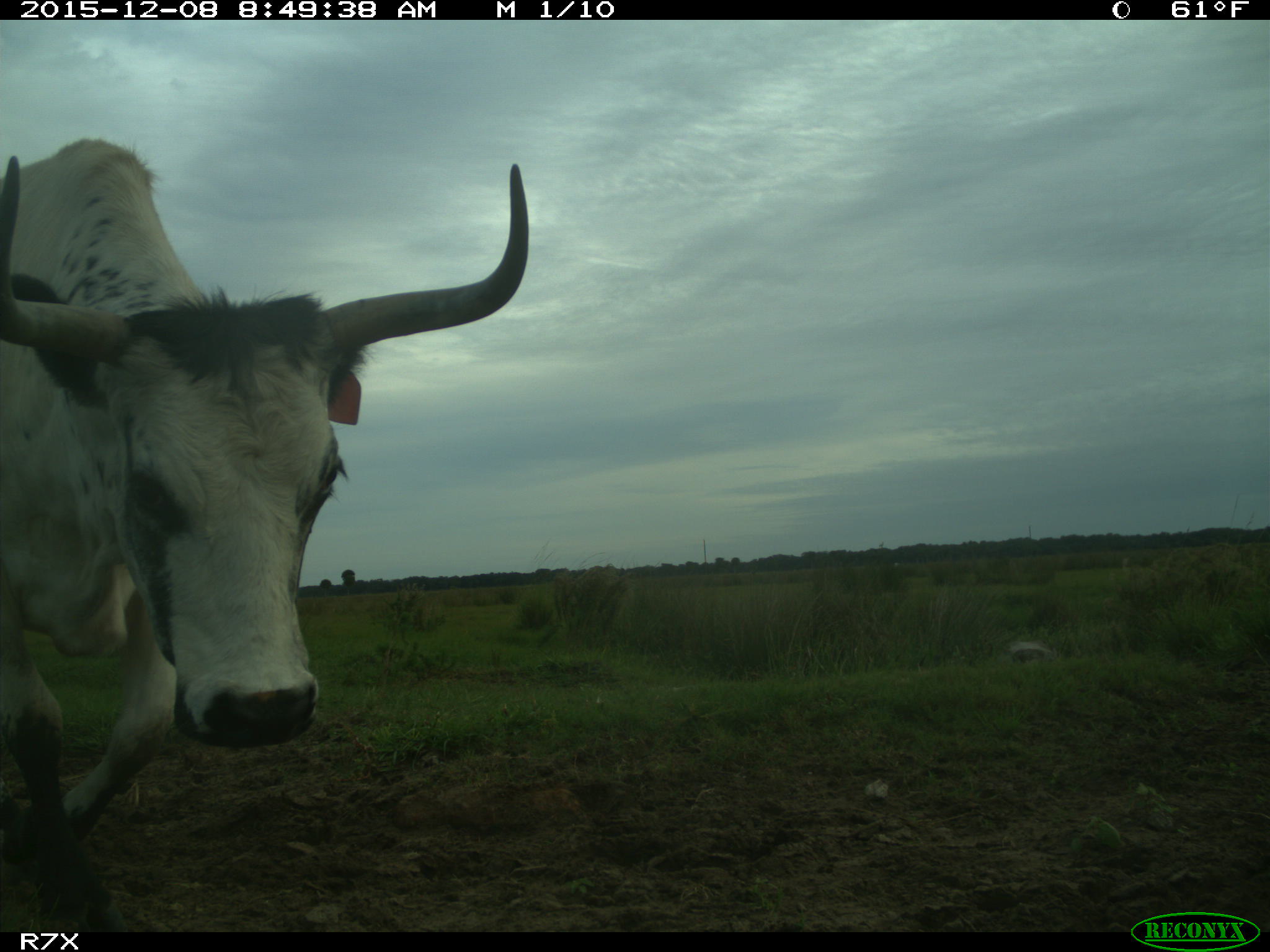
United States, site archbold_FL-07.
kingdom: Animalia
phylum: Chordata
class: Mammalia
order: Artiodactyla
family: Bovidae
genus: Bos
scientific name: Bos taurus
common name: domestic cow